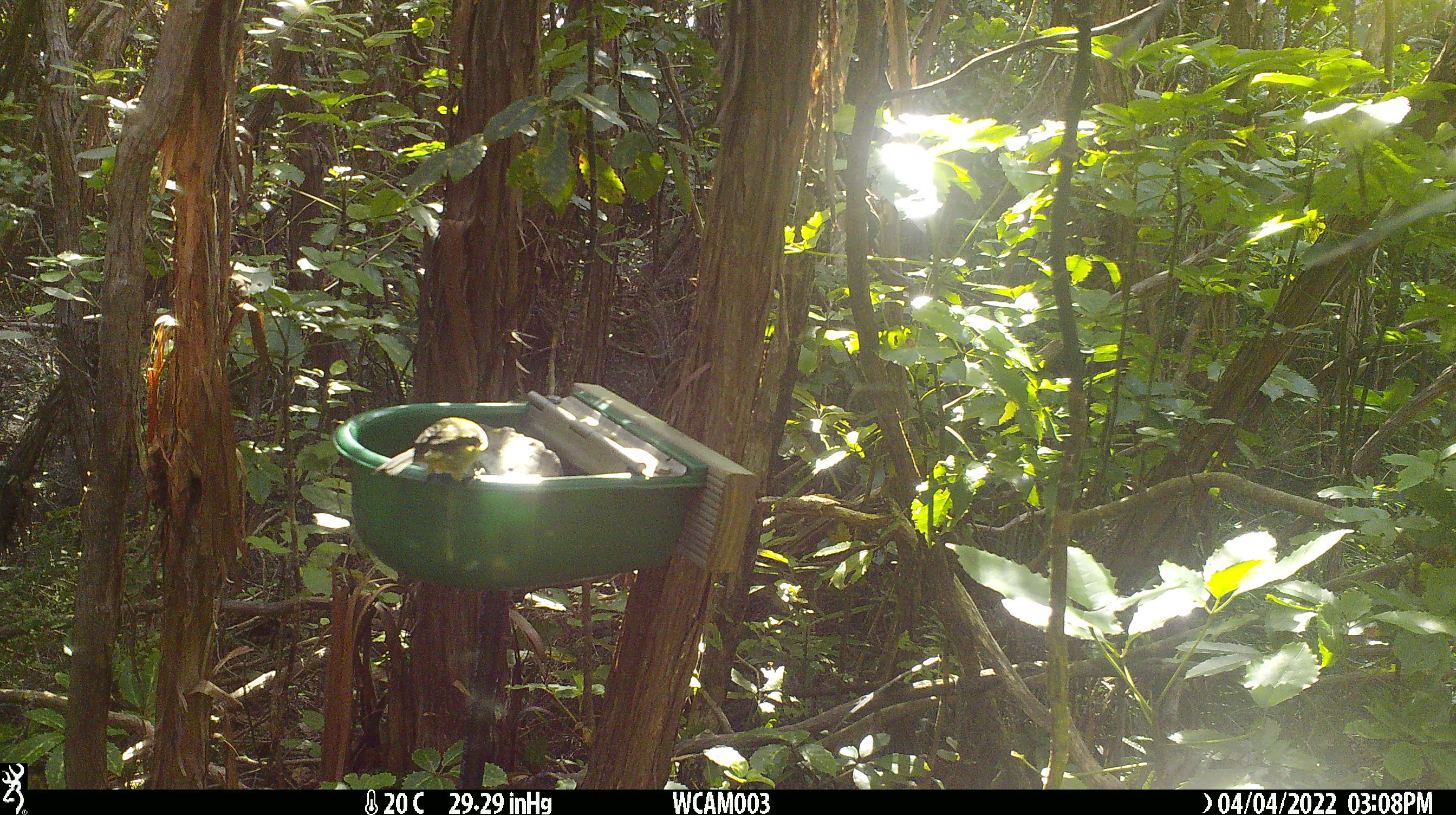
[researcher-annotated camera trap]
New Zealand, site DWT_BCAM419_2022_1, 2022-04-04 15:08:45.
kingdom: Animalia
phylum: Chordata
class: Aves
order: Passeriformes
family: Meliphagidae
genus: Anthornis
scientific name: Anthornis melanura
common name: new zealand bellbird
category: bellbird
Bellbird (new zealand bellbird) (Anthornis melanura).